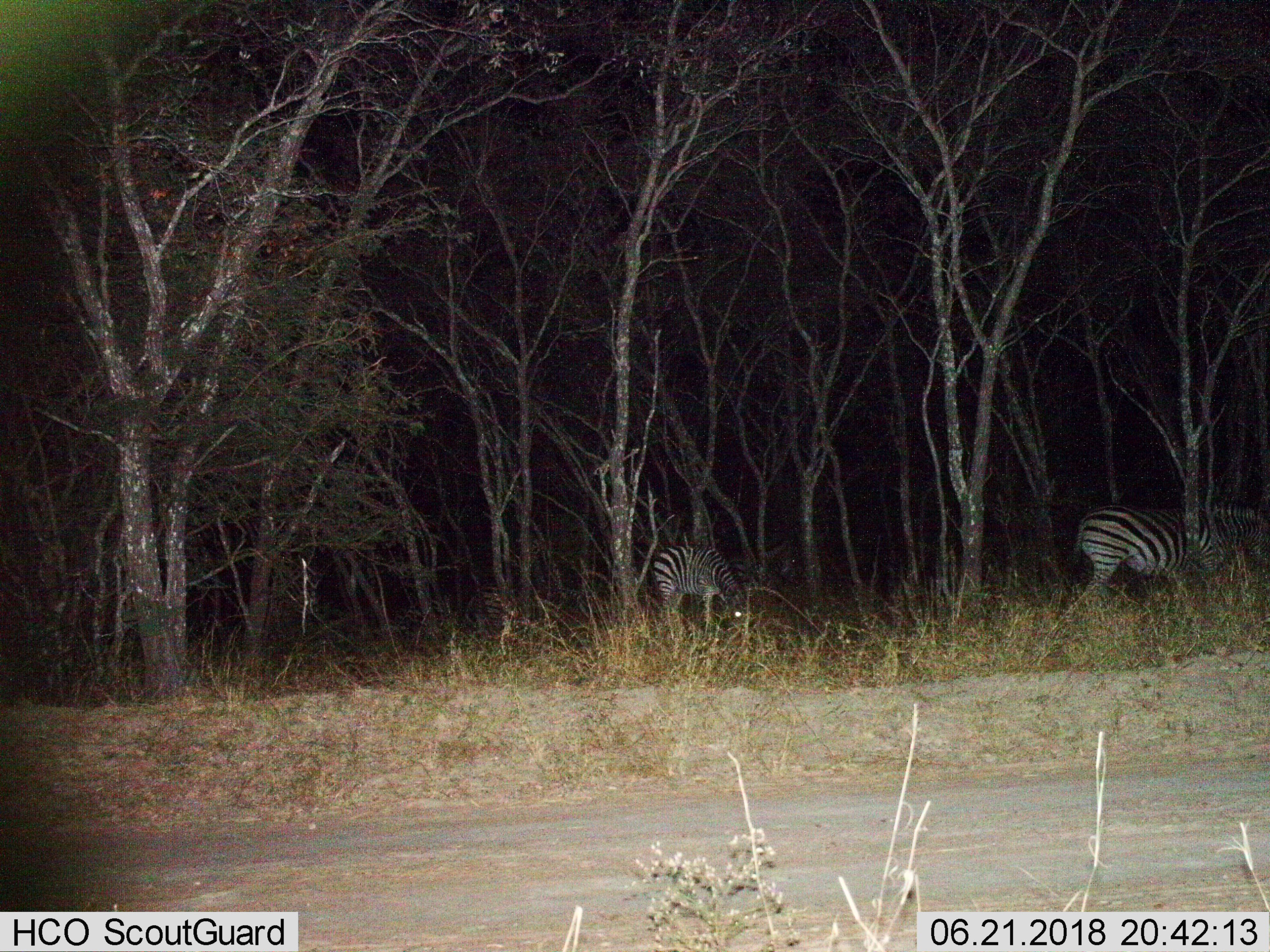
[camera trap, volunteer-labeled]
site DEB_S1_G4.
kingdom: Animalia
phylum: Chordata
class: Mammalia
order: Perissodactyla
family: Equidae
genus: Equus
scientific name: Equus quagga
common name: plains zebra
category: zebraplains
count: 2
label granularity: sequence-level